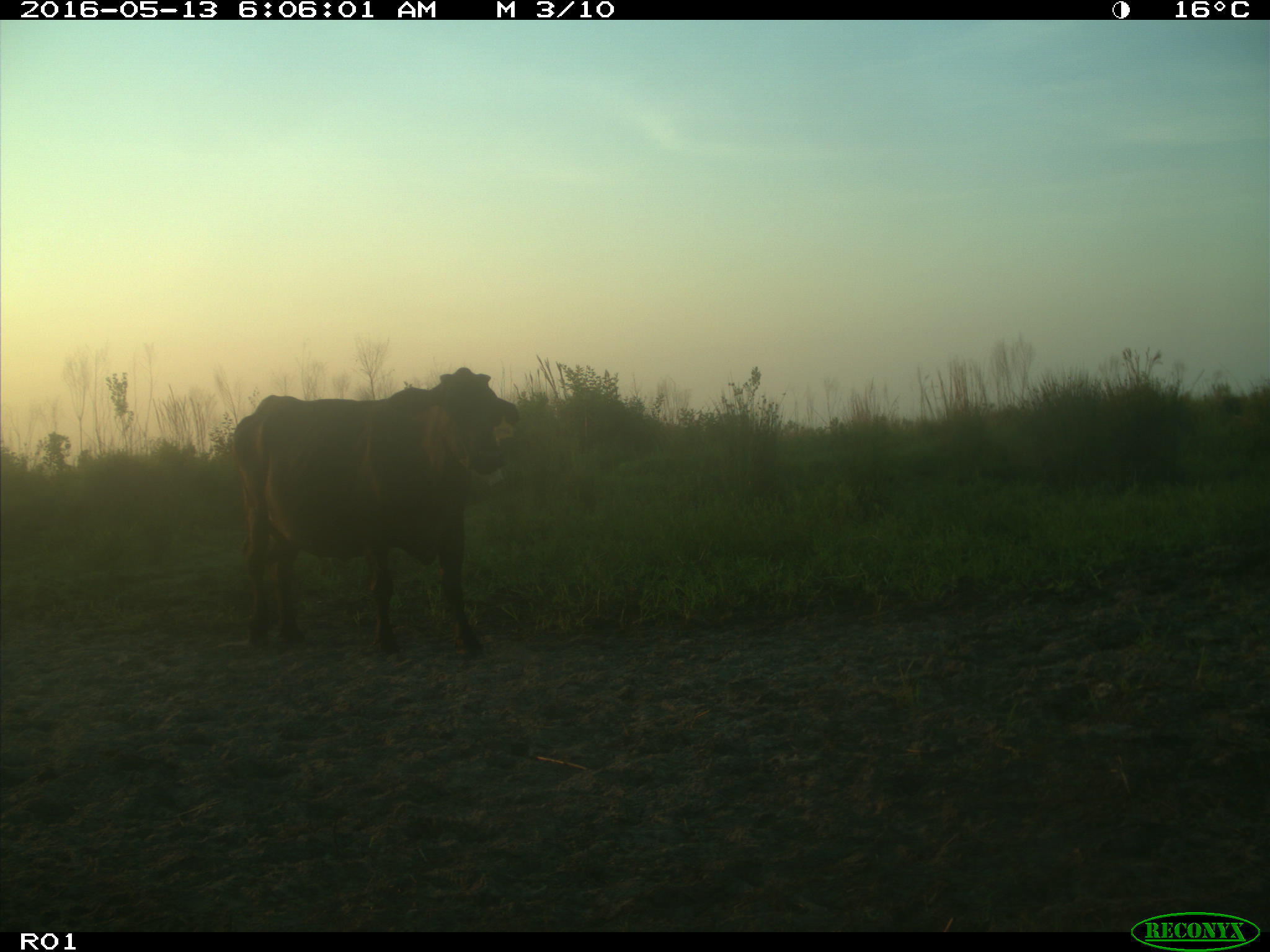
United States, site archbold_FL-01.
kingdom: Animalia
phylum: Chordata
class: Mammalia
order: Artiodactyla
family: Bovidae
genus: Bos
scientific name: Bos taurus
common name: domestic cow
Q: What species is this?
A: Bos taurus (domestic cow).